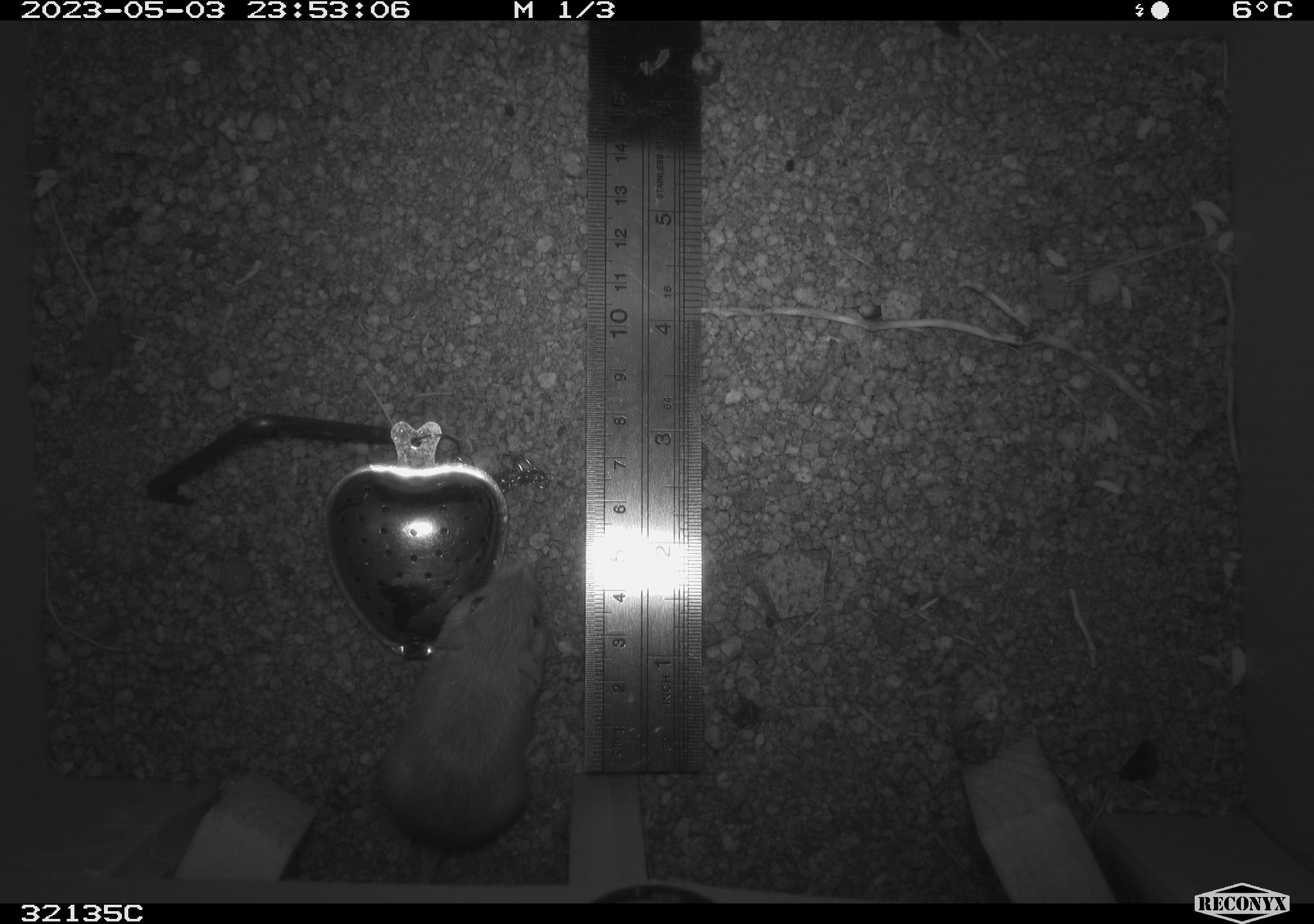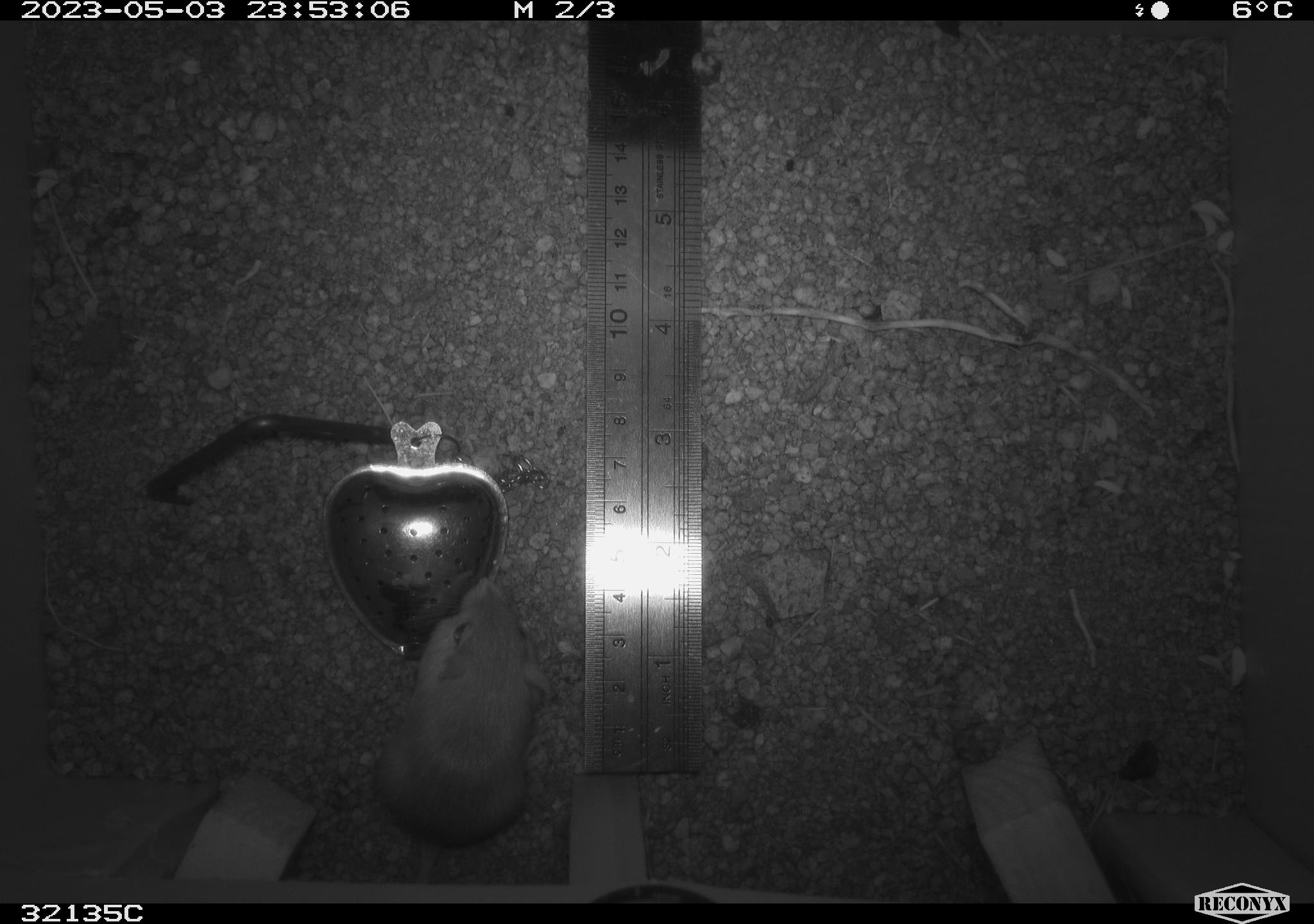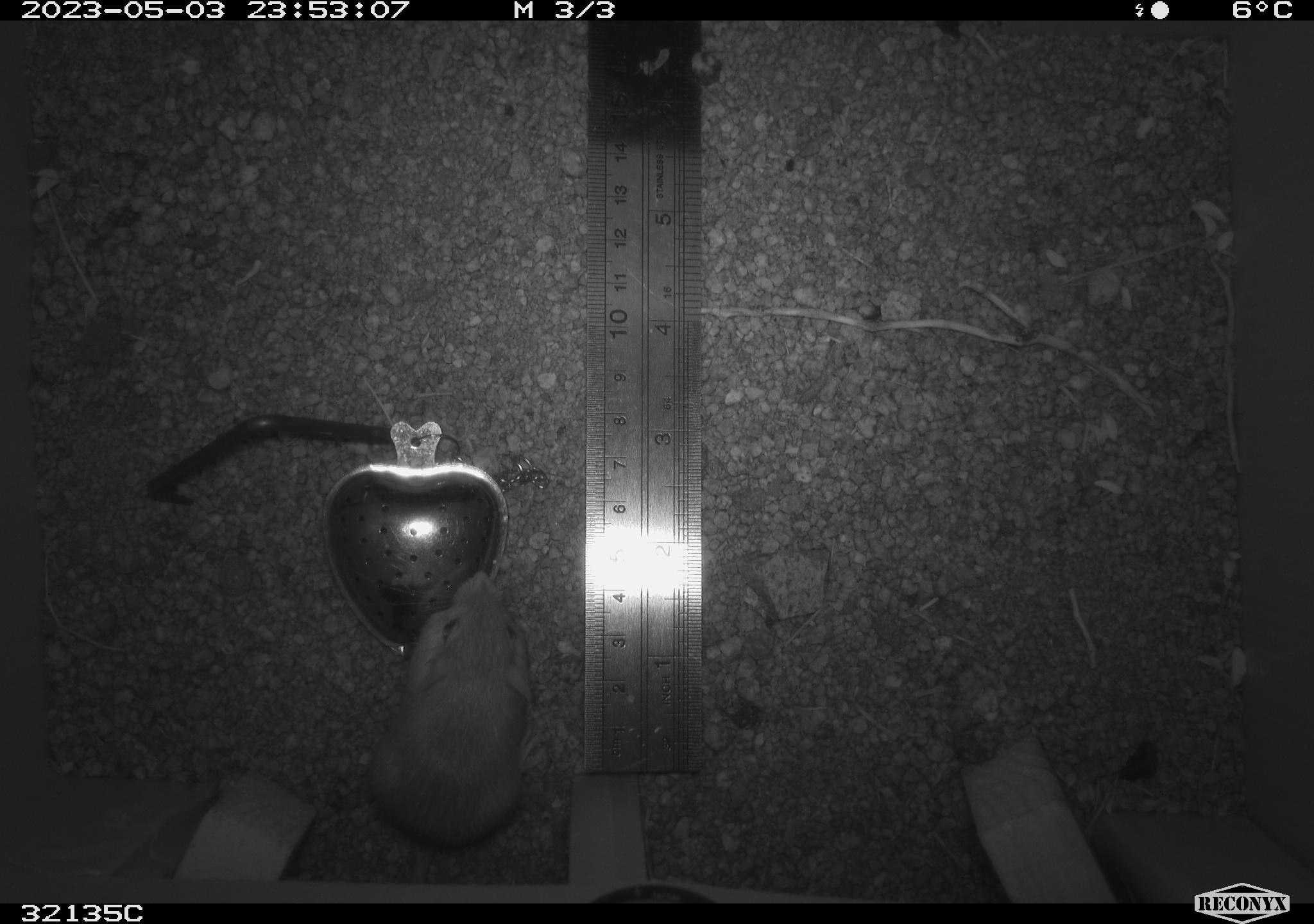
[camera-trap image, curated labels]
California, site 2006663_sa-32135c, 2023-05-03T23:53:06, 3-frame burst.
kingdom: Animalia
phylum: Chordata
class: Mammalia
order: Rodentia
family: Heteromyidae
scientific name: Heteromyidae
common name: kangaroo rats and pocket mice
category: heteromyidae family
Heteromyidae family (kangaroo rats and pocket mice) (Heteromyidae).